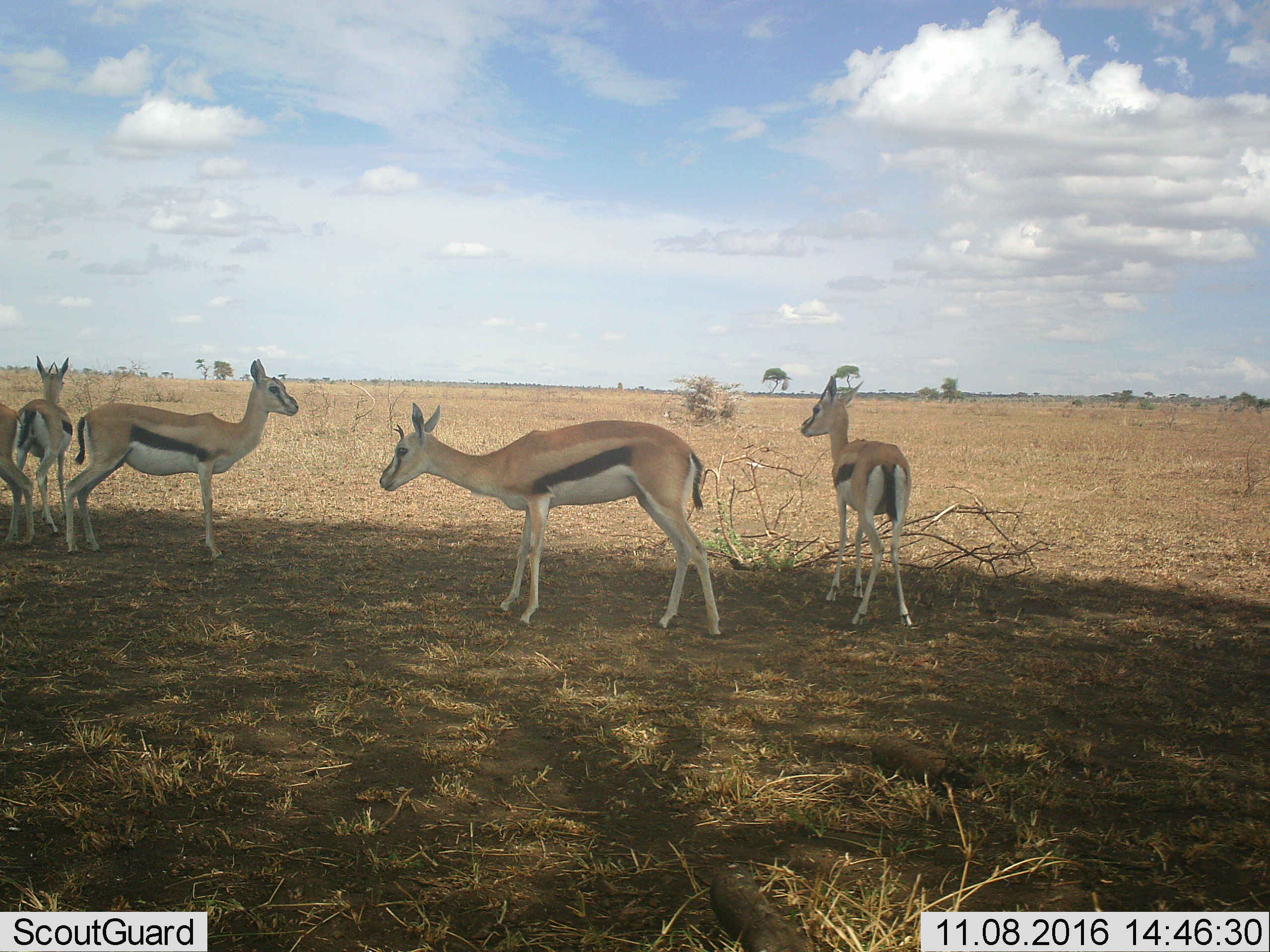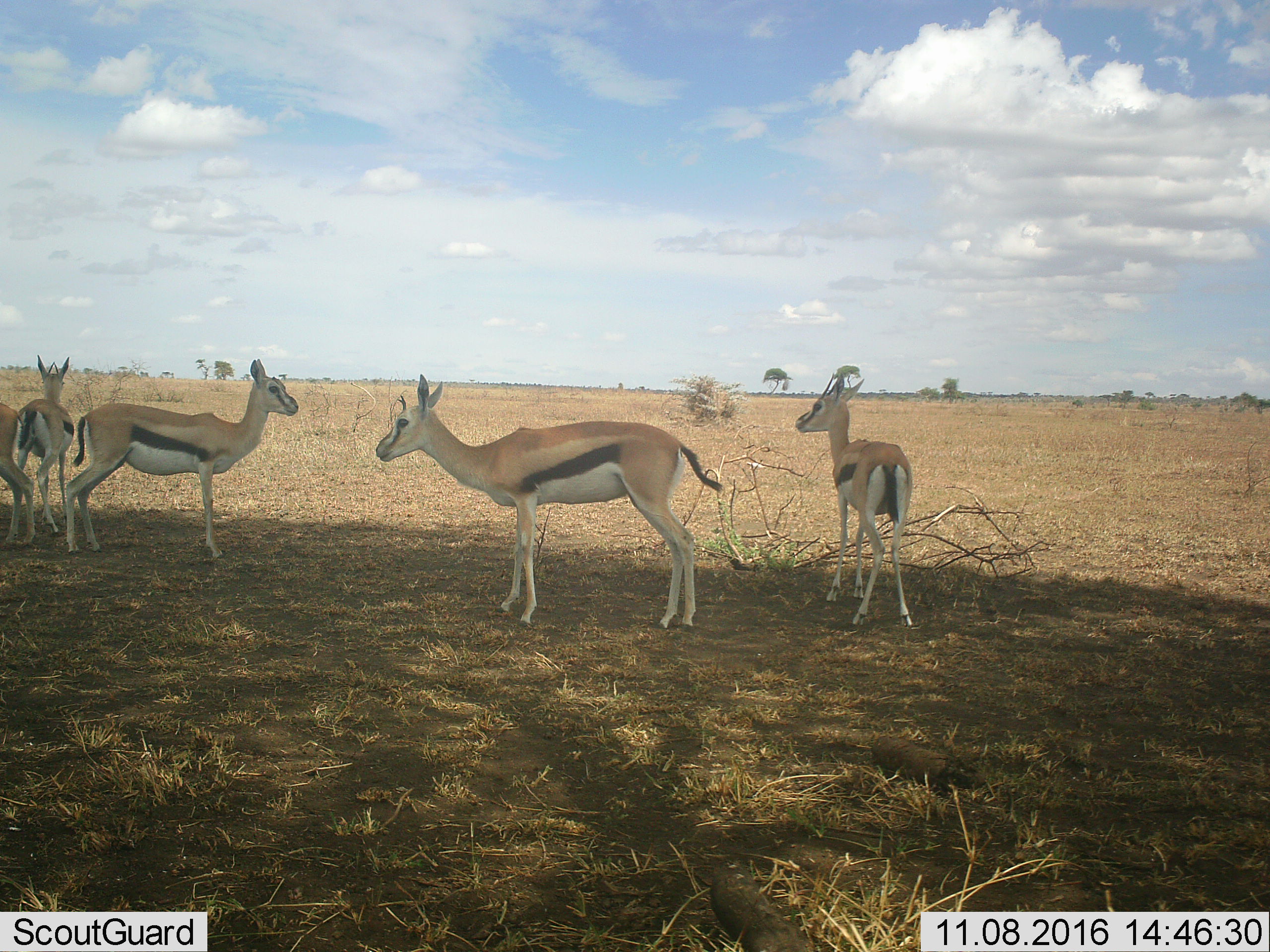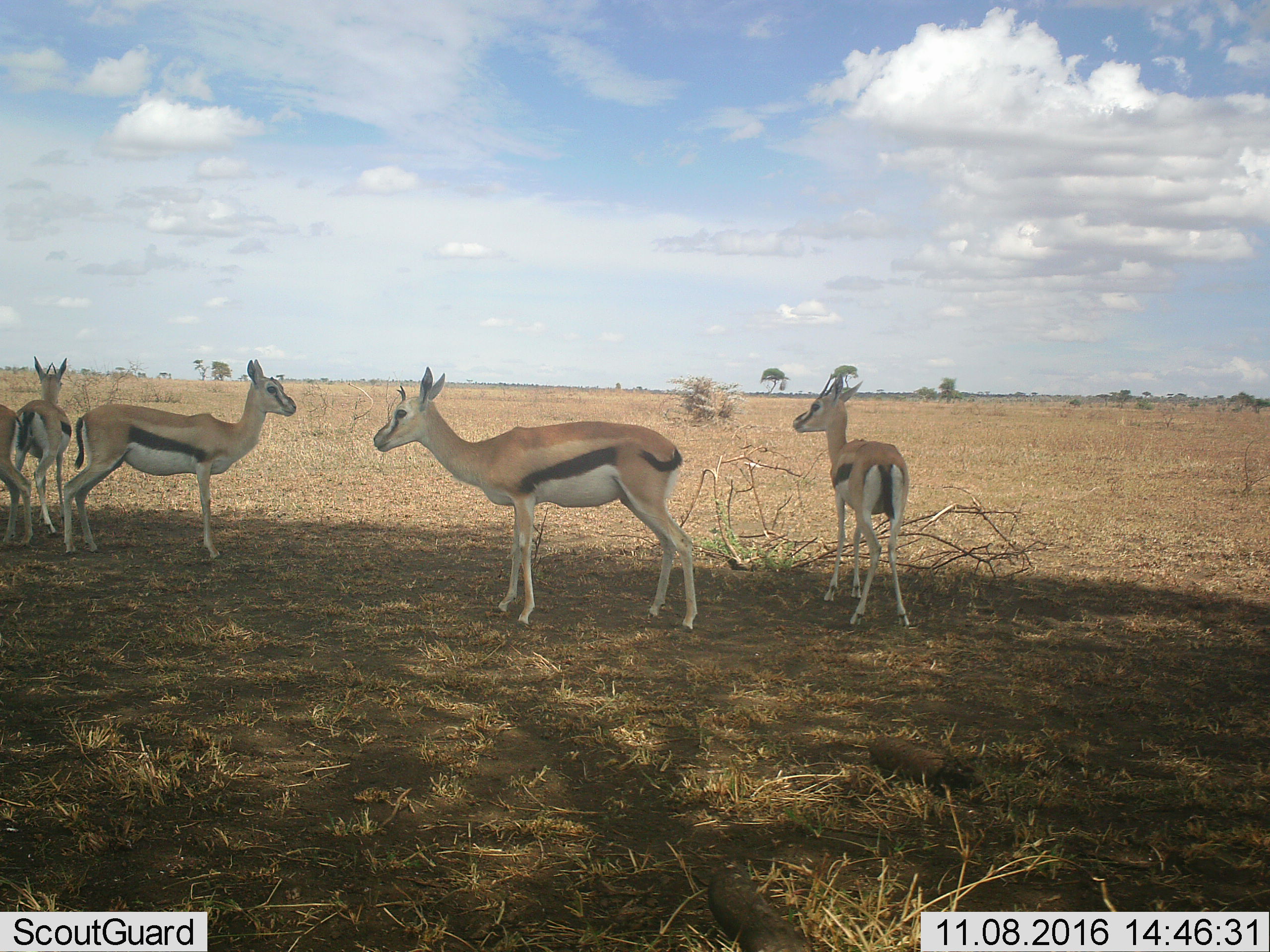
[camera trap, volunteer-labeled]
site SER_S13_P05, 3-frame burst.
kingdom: Animalia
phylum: Chordata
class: Mammalia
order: Artiodactyla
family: Bovidae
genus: Eudorcas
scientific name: Eudorcas thomsonii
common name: thomson's gazelle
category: gazellethomsons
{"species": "gazellethomsons (thomson's gazelle) (Eudorcas thomsonii)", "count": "5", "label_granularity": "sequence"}